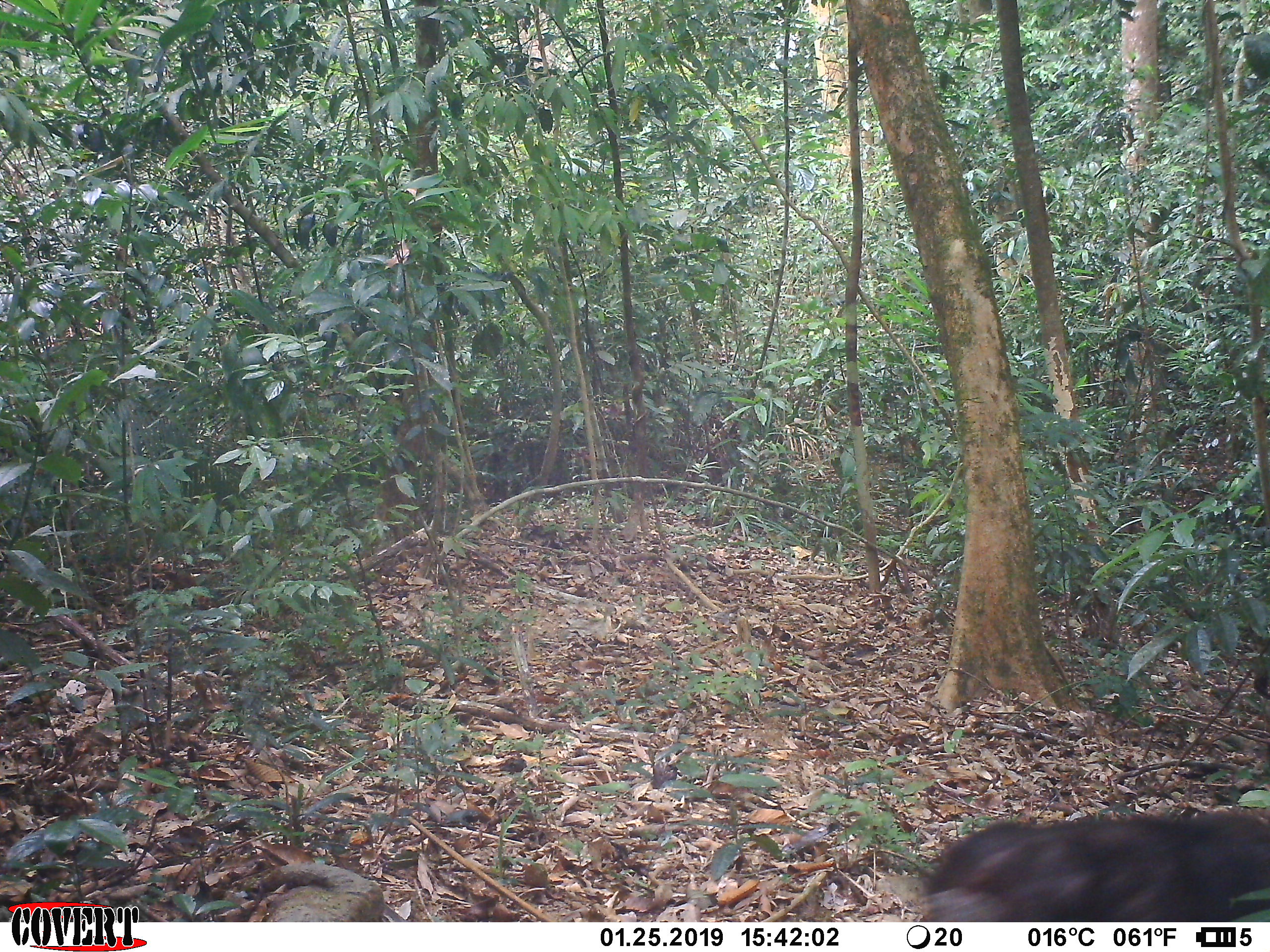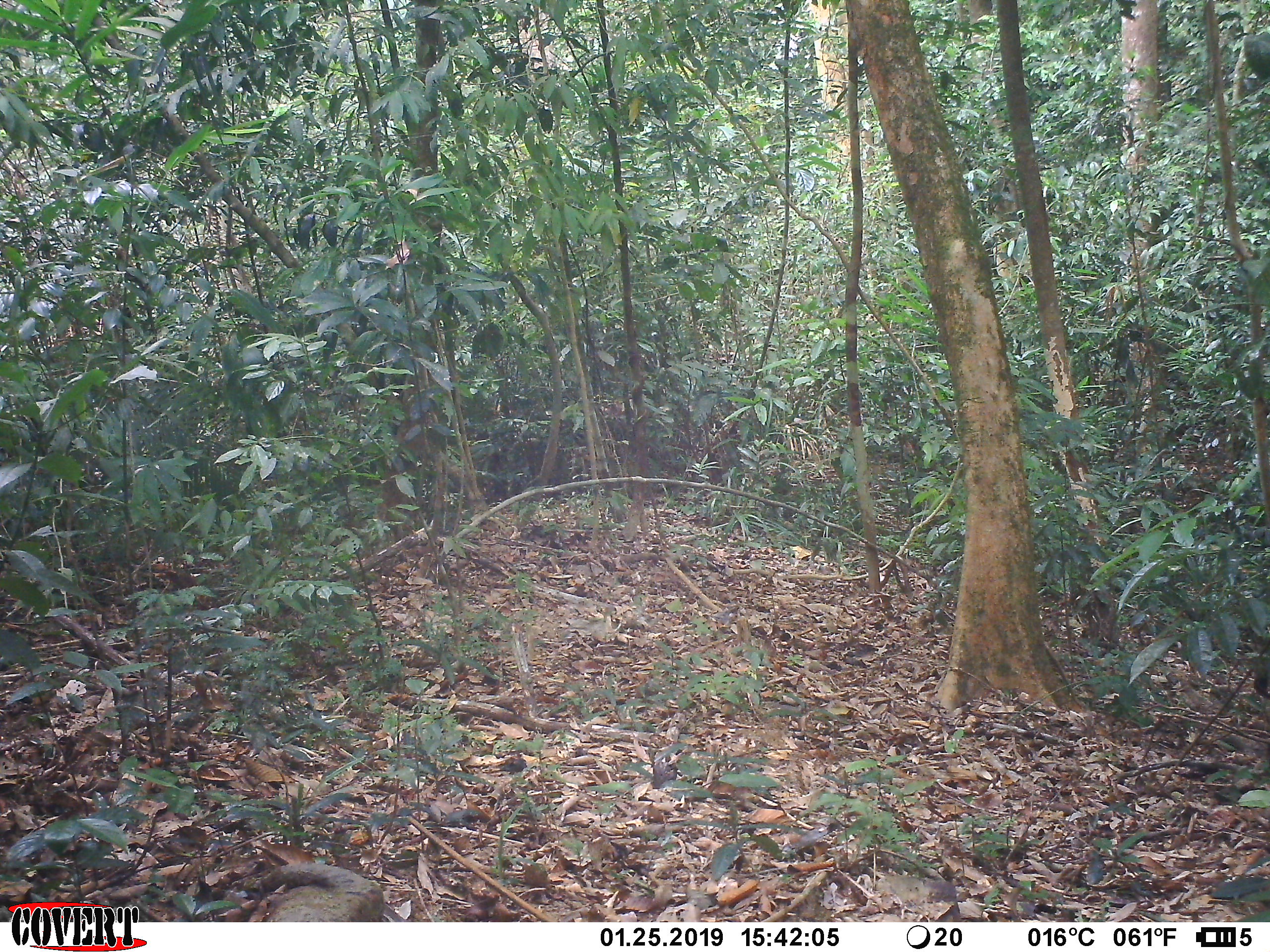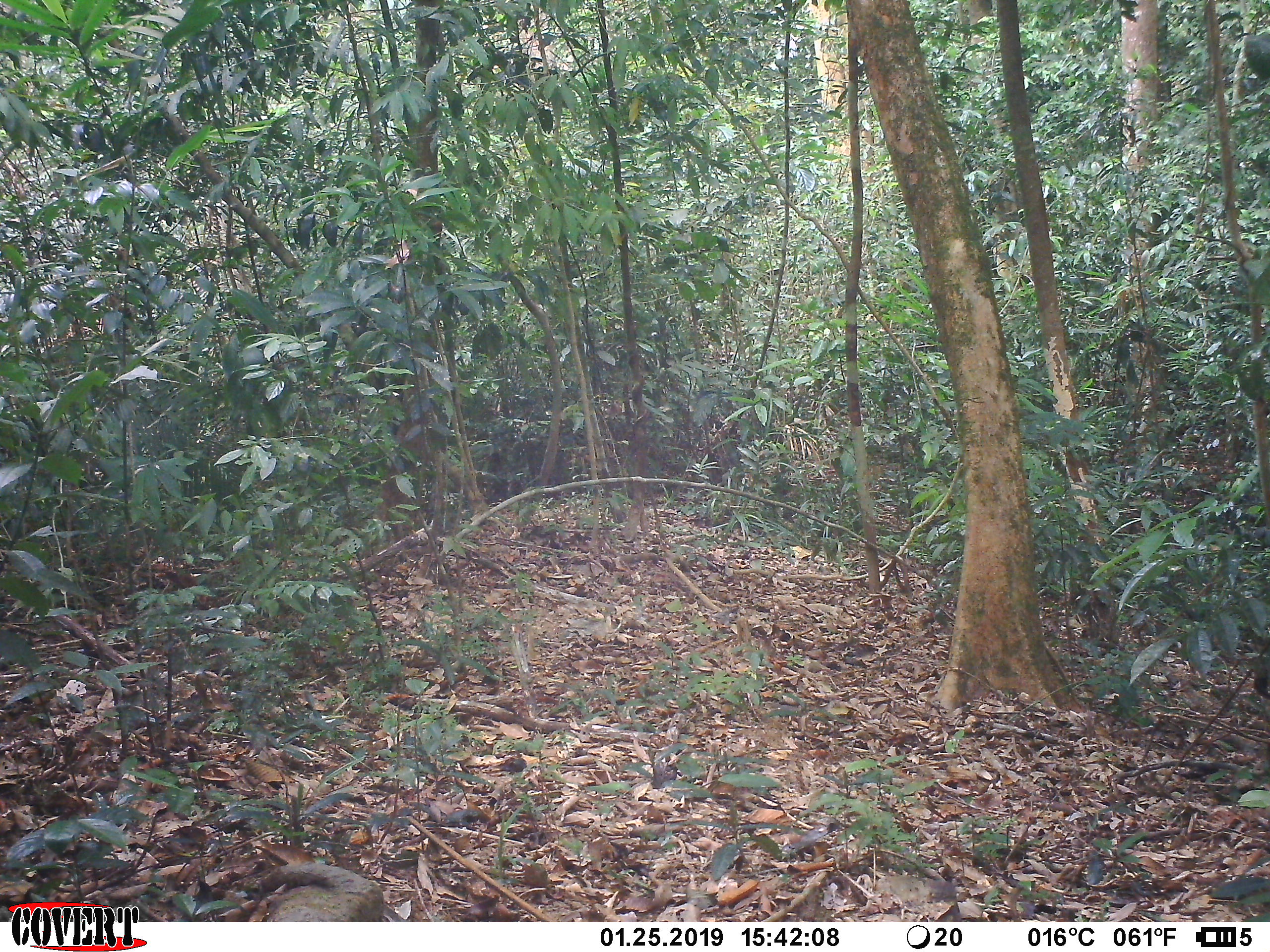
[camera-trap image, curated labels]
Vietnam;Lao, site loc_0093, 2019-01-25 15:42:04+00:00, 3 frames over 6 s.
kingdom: Animalia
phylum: Chordata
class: Mammalia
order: Primates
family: Cercopithecidae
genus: Macaca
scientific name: Macaca arctoides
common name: stump-tailed macaque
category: stump tailed macaque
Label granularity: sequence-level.